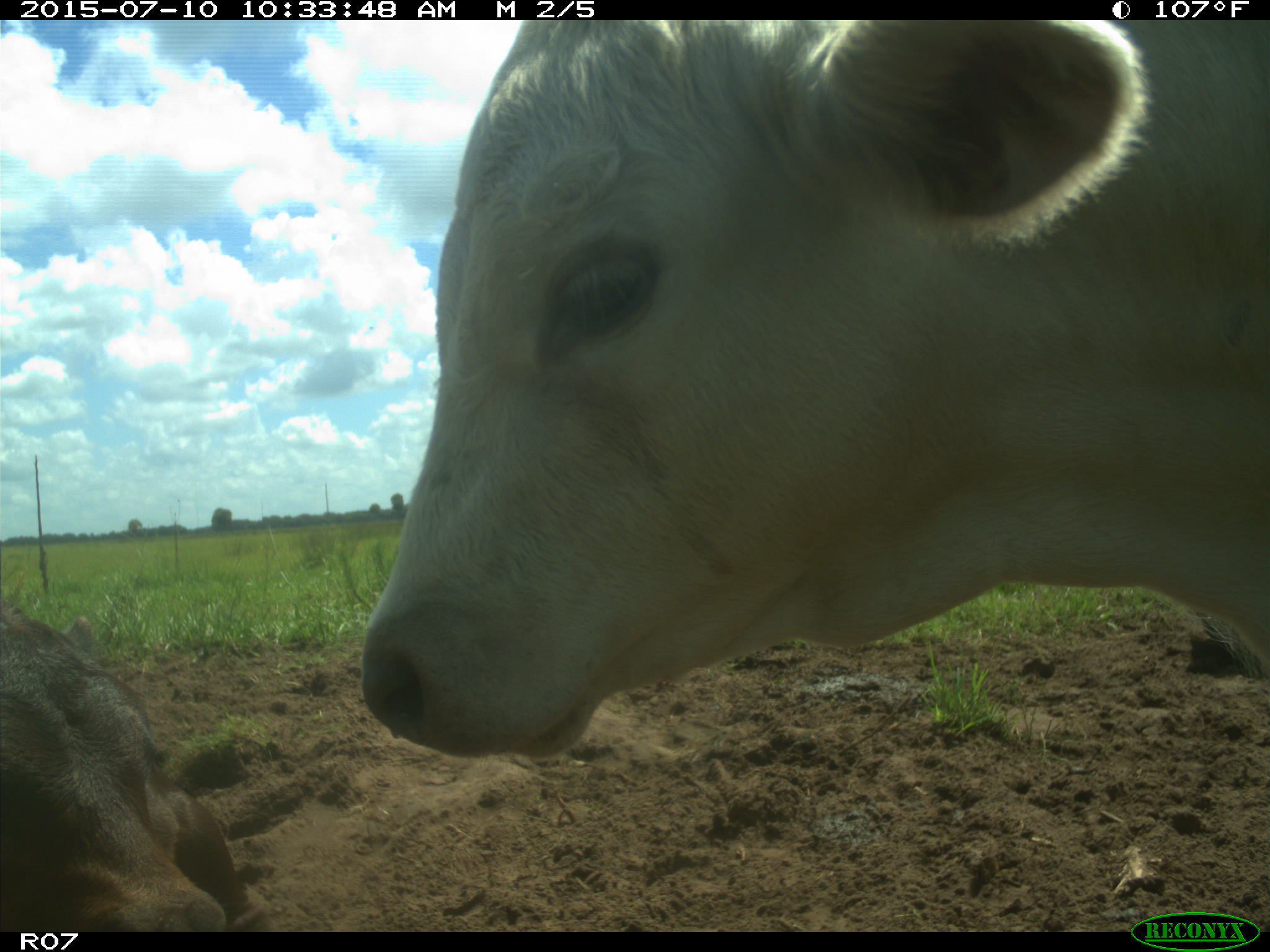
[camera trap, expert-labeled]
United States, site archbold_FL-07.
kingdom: Animalia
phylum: Chordata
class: Mammalia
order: Artiodactyla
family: Bovidae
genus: Bos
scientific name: Bos taurus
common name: domestic cow